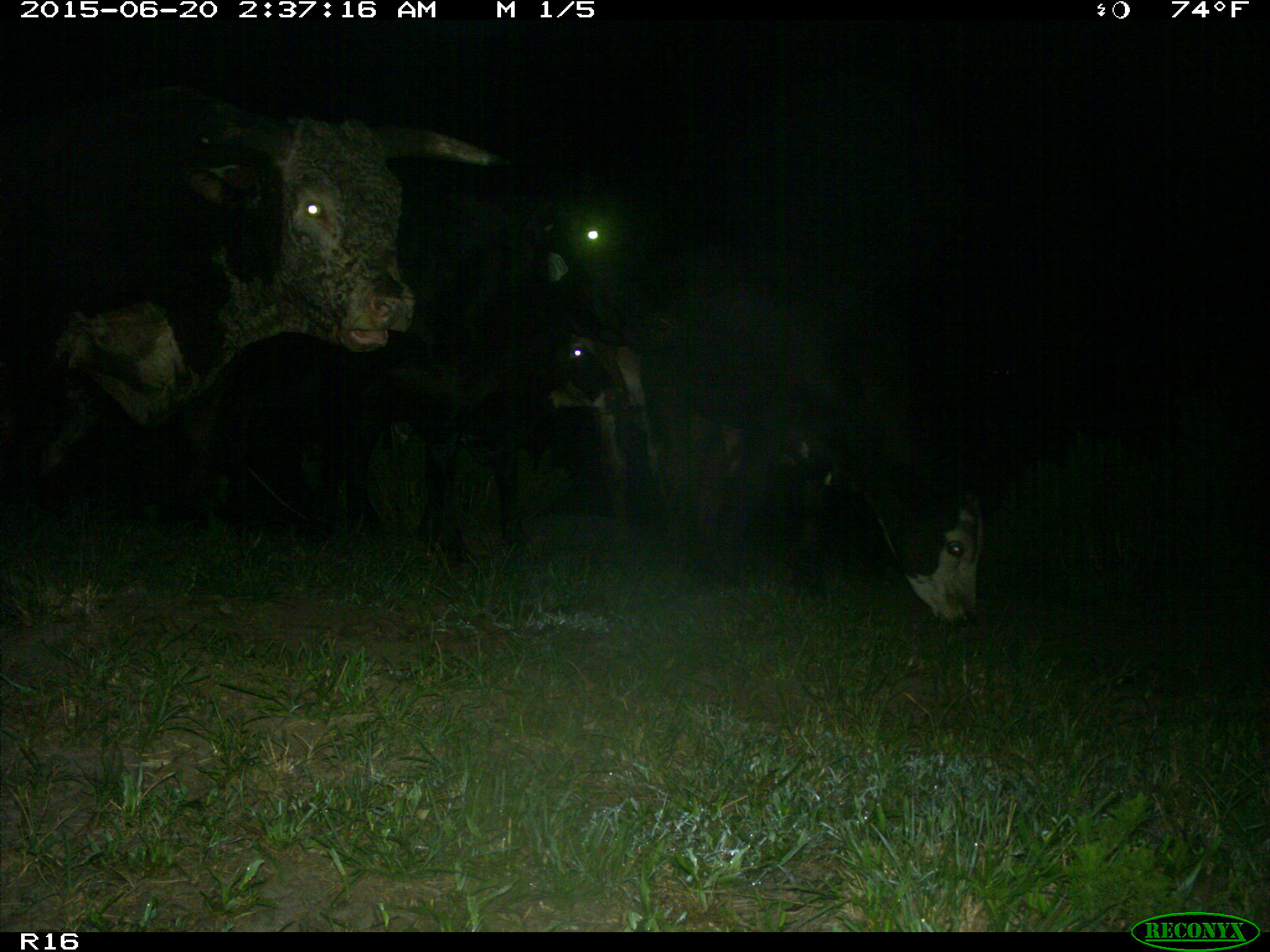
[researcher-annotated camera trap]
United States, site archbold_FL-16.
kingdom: Animalia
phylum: Chordata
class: Mammalia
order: Artiodactyla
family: Bovidae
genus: Bos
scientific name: Bos taurus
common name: domestic cow